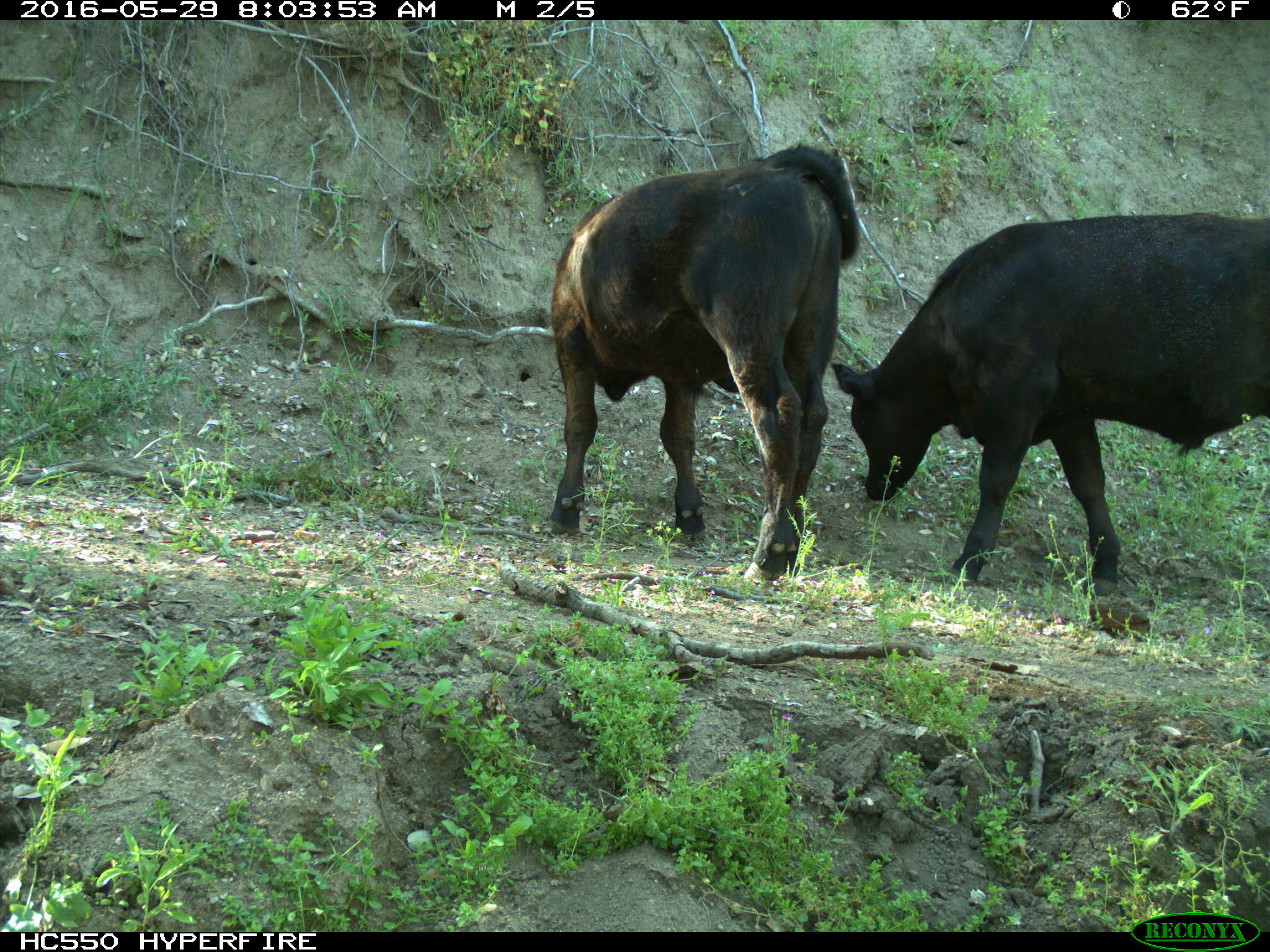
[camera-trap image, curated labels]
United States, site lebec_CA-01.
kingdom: Animalia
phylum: Chordata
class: Mammalia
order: Artiodactyla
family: Bovidae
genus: Bos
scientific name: Bos taurus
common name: domestic cow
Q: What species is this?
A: Bos taurus (domestic cow).